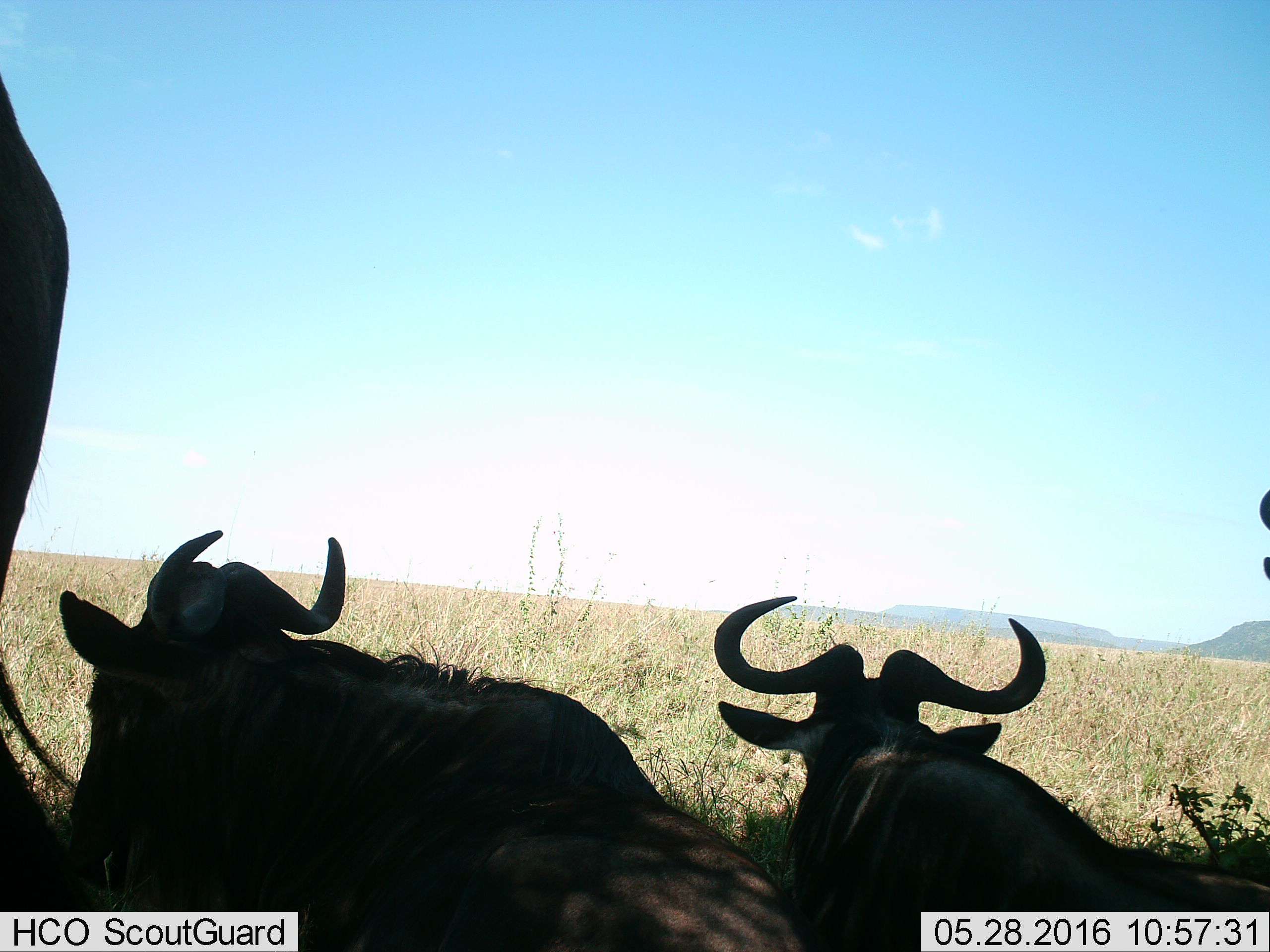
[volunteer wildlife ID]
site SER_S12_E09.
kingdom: Animalia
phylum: Chordata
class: Mammalia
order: Artiodactyla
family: Bovidae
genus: Connochaetes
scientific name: Connochaetes taurinus taurinus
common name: blue wildebeest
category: wildebeestblue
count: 4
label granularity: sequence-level